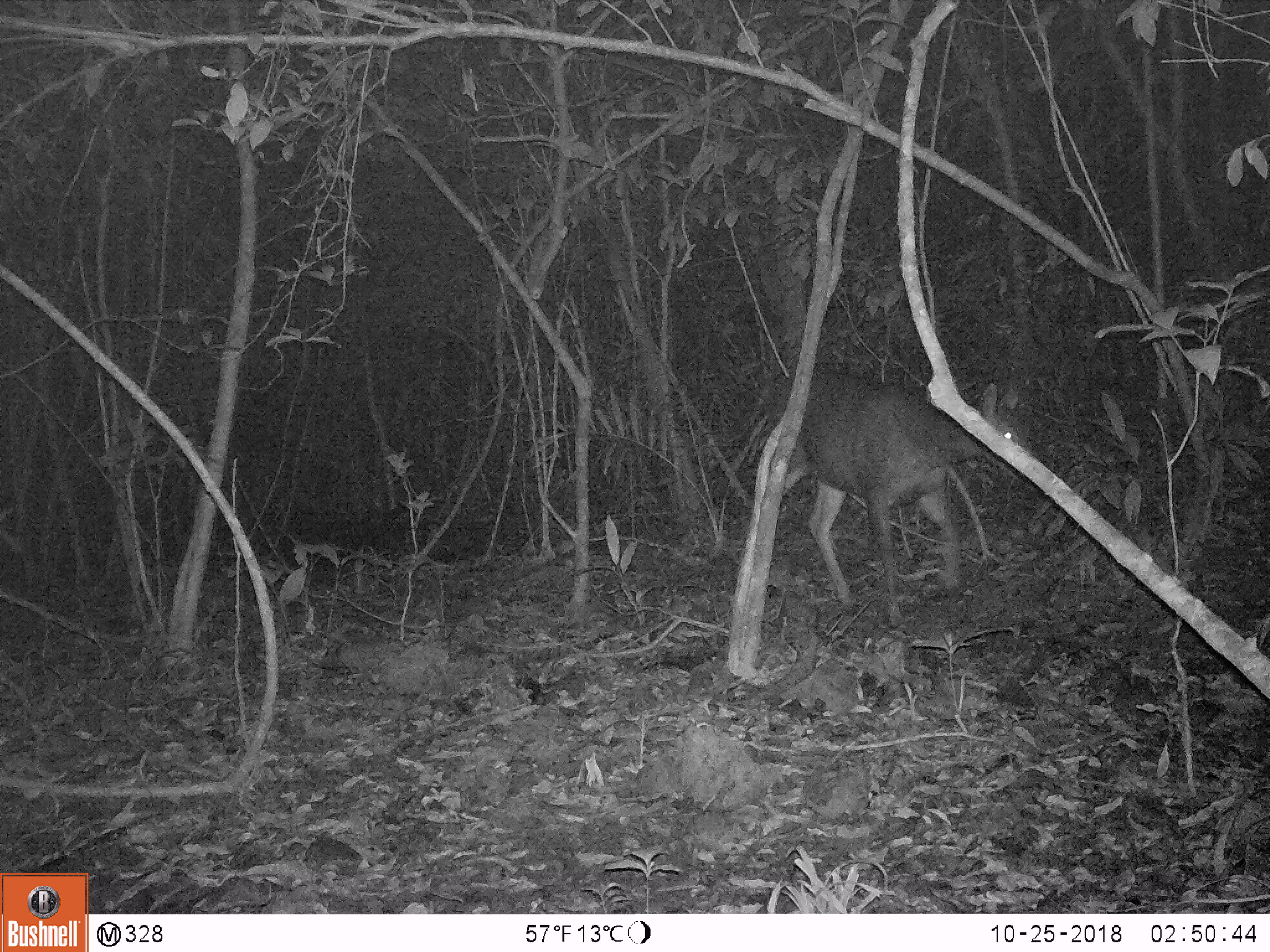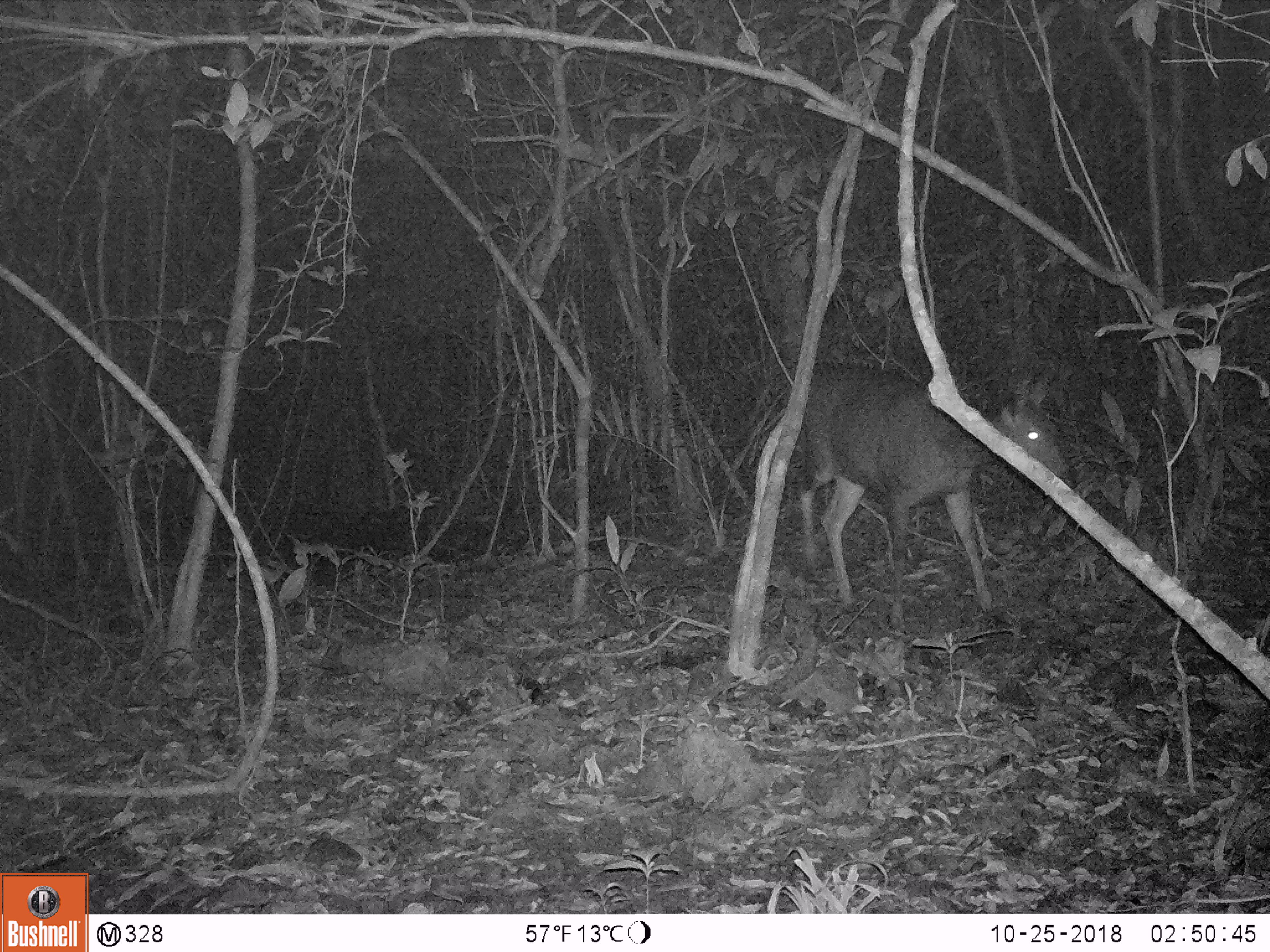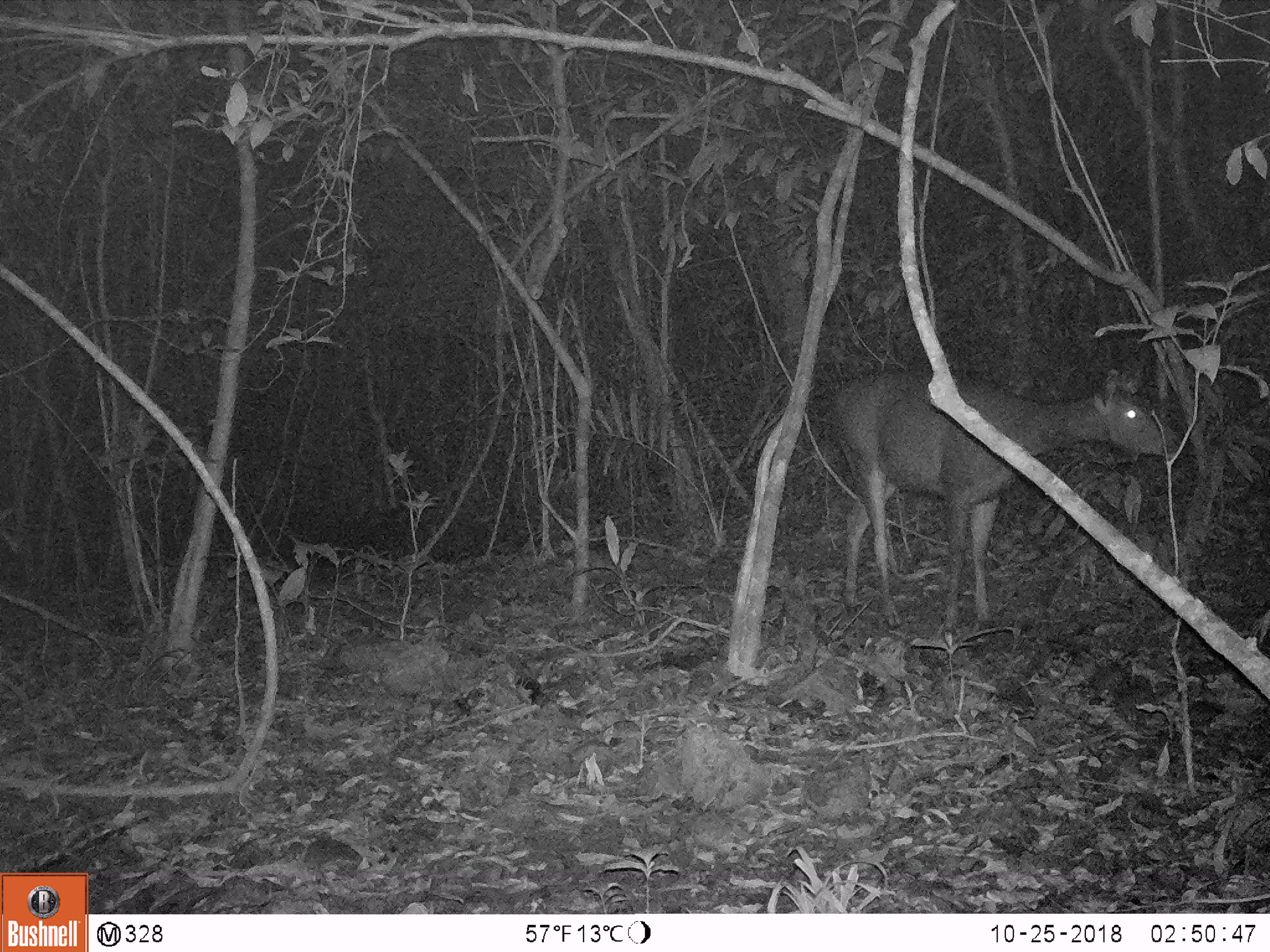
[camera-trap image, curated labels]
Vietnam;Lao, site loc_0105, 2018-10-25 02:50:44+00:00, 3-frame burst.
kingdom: Animalia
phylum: Chordata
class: Mammalia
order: Artiodactyla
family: Cervidae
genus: Rusa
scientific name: Rusa unicolor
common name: sambar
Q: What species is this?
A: Sambar (Rusa unicolor).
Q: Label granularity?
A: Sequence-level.